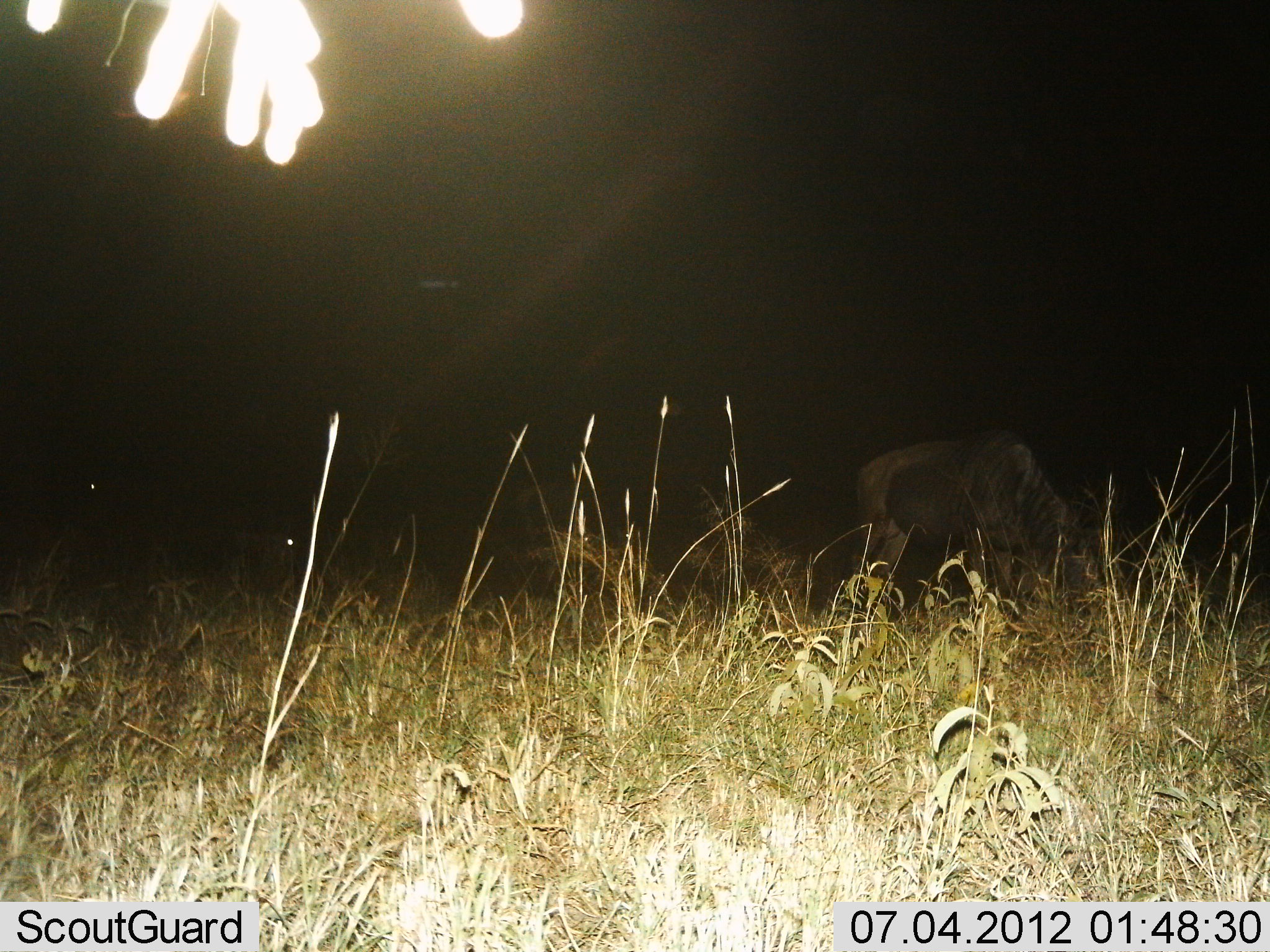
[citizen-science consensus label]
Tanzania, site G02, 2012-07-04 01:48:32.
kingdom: Animalia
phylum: Chordata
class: Mammalia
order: Artiodactyla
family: Bovidae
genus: Connochaetes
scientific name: Connochaetes taurinus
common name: blue wildebeest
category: wildebeest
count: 1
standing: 10%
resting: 0%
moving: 0%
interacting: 0%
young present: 0%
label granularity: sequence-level